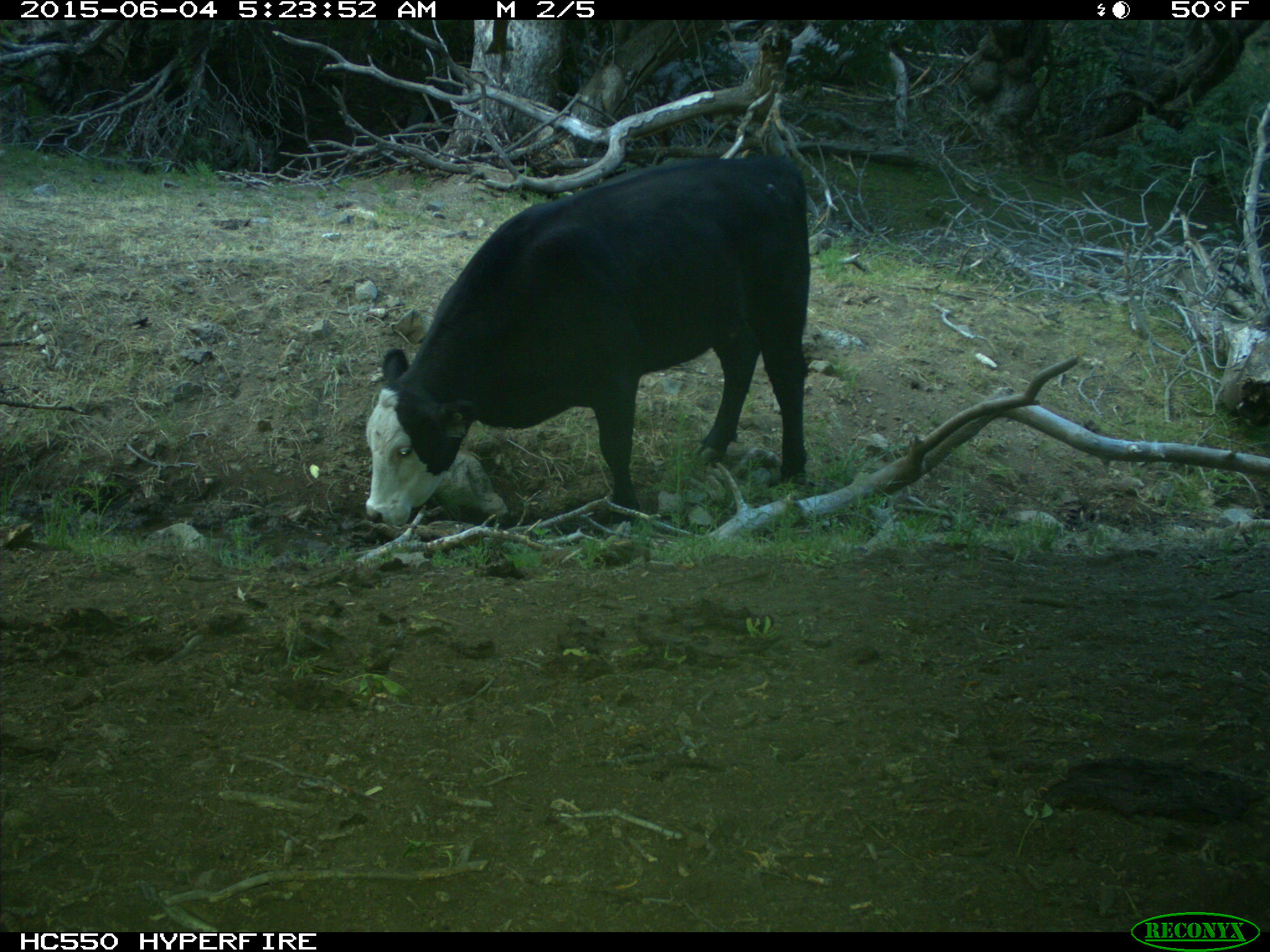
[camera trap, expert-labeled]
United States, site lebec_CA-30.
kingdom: Animalia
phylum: Chordata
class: Mammalia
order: Artiodactyla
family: Bovidae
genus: Bos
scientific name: Bos taurus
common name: domestic cow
Bos taurus (domestic cow).